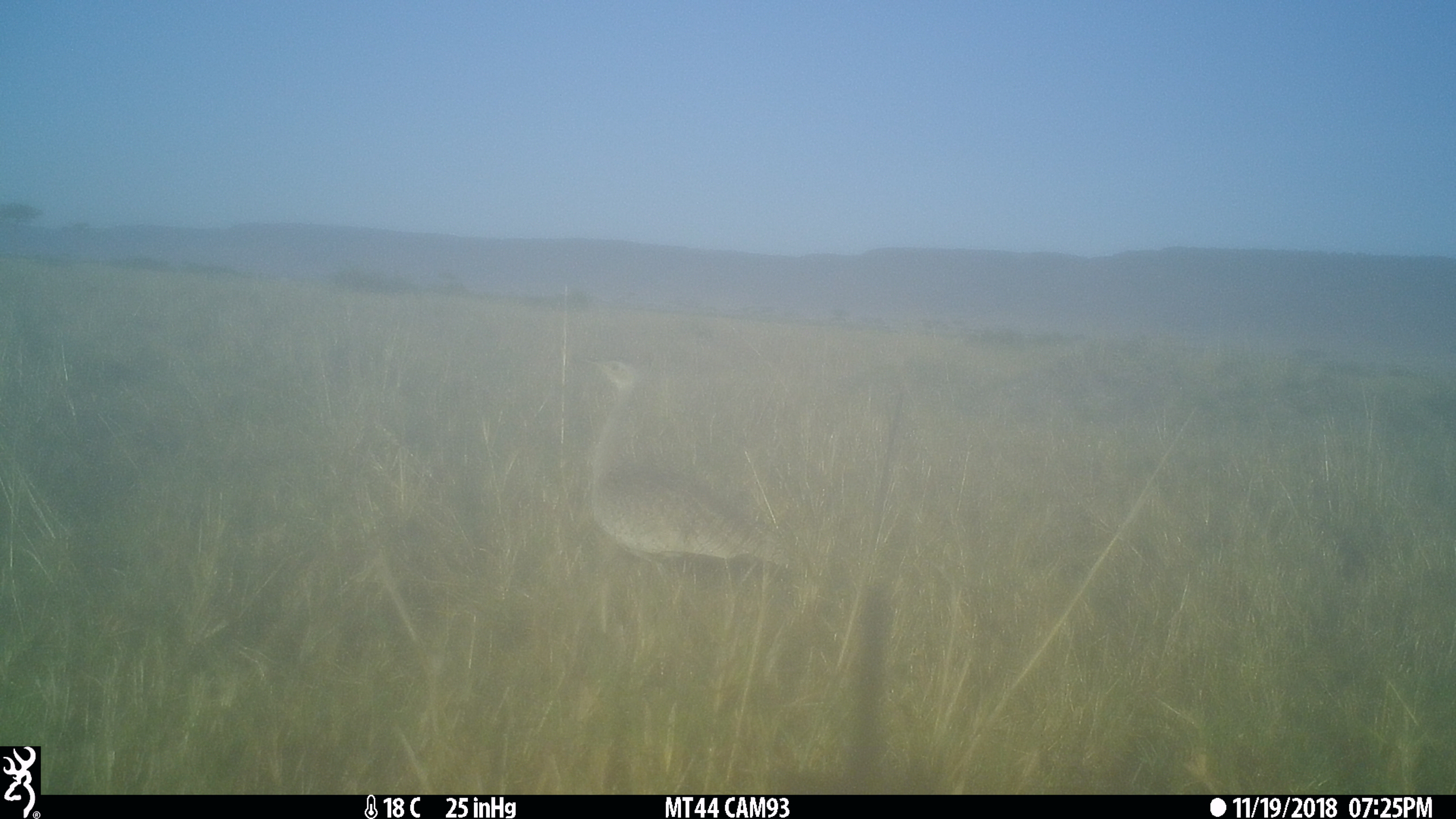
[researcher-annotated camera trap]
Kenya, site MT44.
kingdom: Animalia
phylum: Chordata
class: Aves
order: Otidiformes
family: Otididae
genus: Lissotis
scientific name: Lissotis melanogaster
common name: black-bellied bustard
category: bustard black bellied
Bustard black bellied (black-bellied bustard) (Lissotis melanogaster).